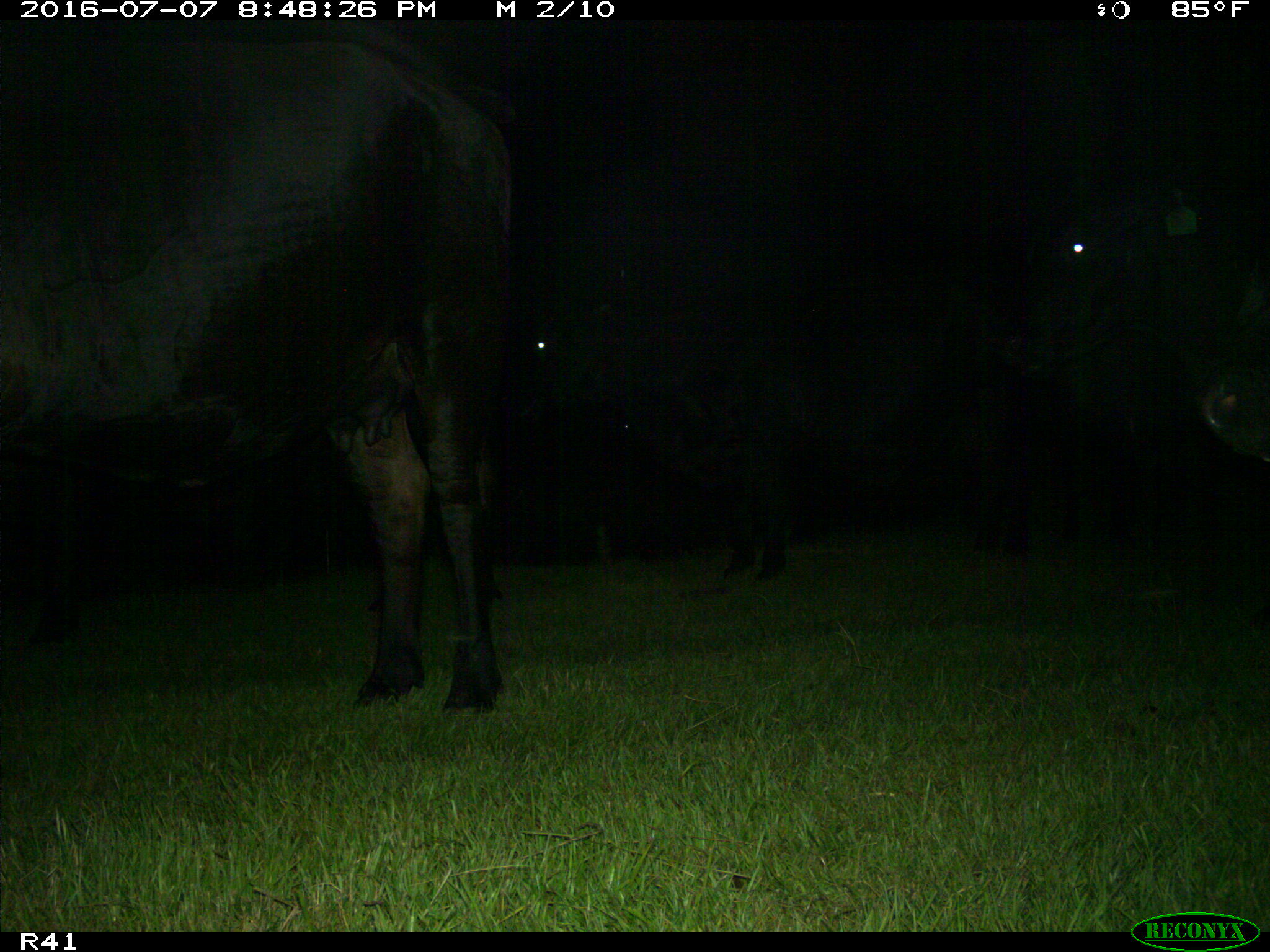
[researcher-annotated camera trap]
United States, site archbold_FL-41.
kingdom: Animalia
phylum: Chordata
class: Mammalia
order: Artiodactyla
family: Bovidae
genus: Bos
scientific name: Bos taurus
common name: domestic cow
Bos taurus (domestic cow).